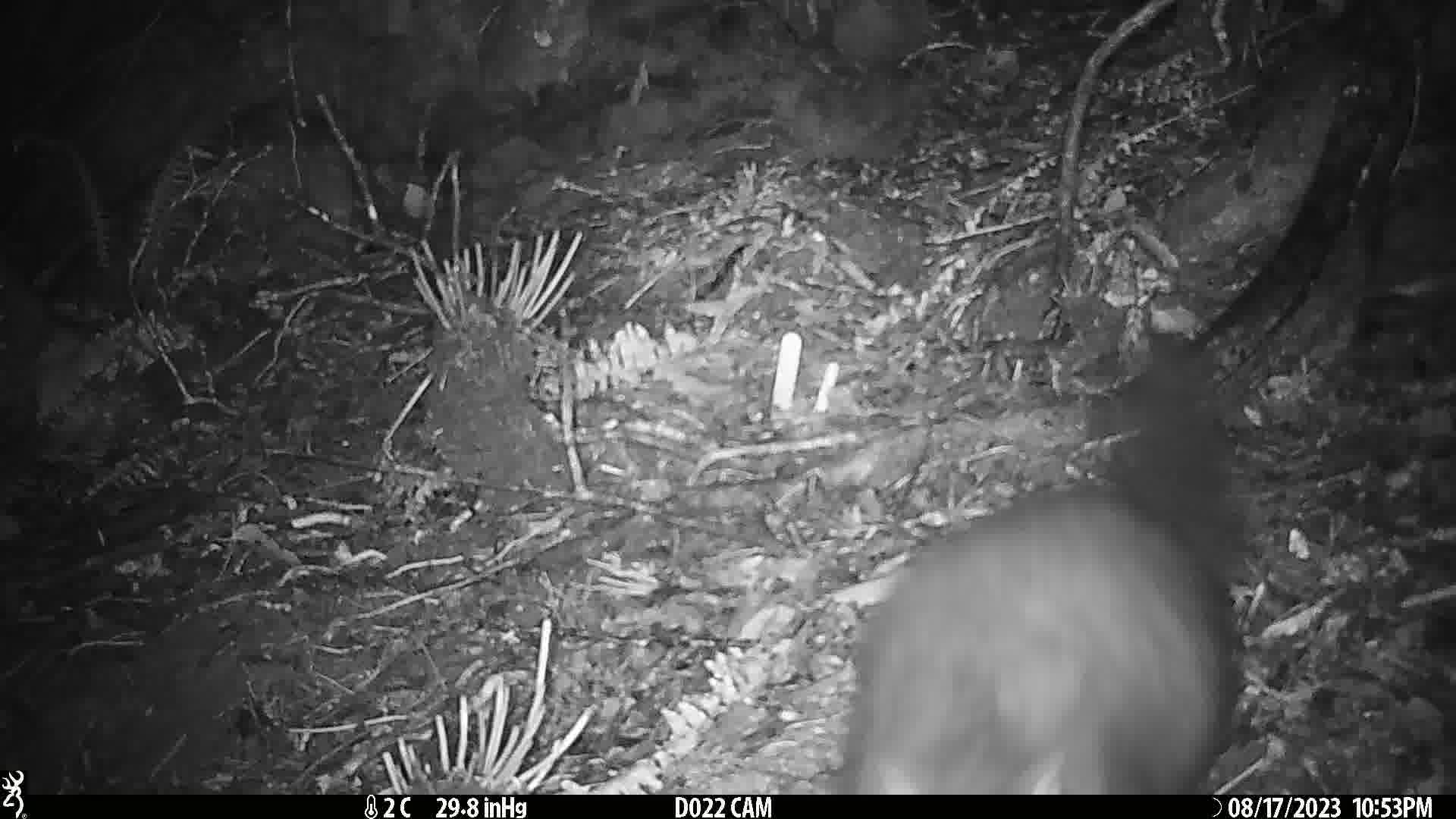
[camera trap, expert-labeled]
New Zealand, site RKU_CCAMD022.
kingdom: Animalia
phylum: Chordata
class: Mammalia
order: Diprotodontia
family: Phalangeridae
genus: Trichosurus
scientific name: Trichosurus vulpecula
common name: common brushtail possum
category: possum